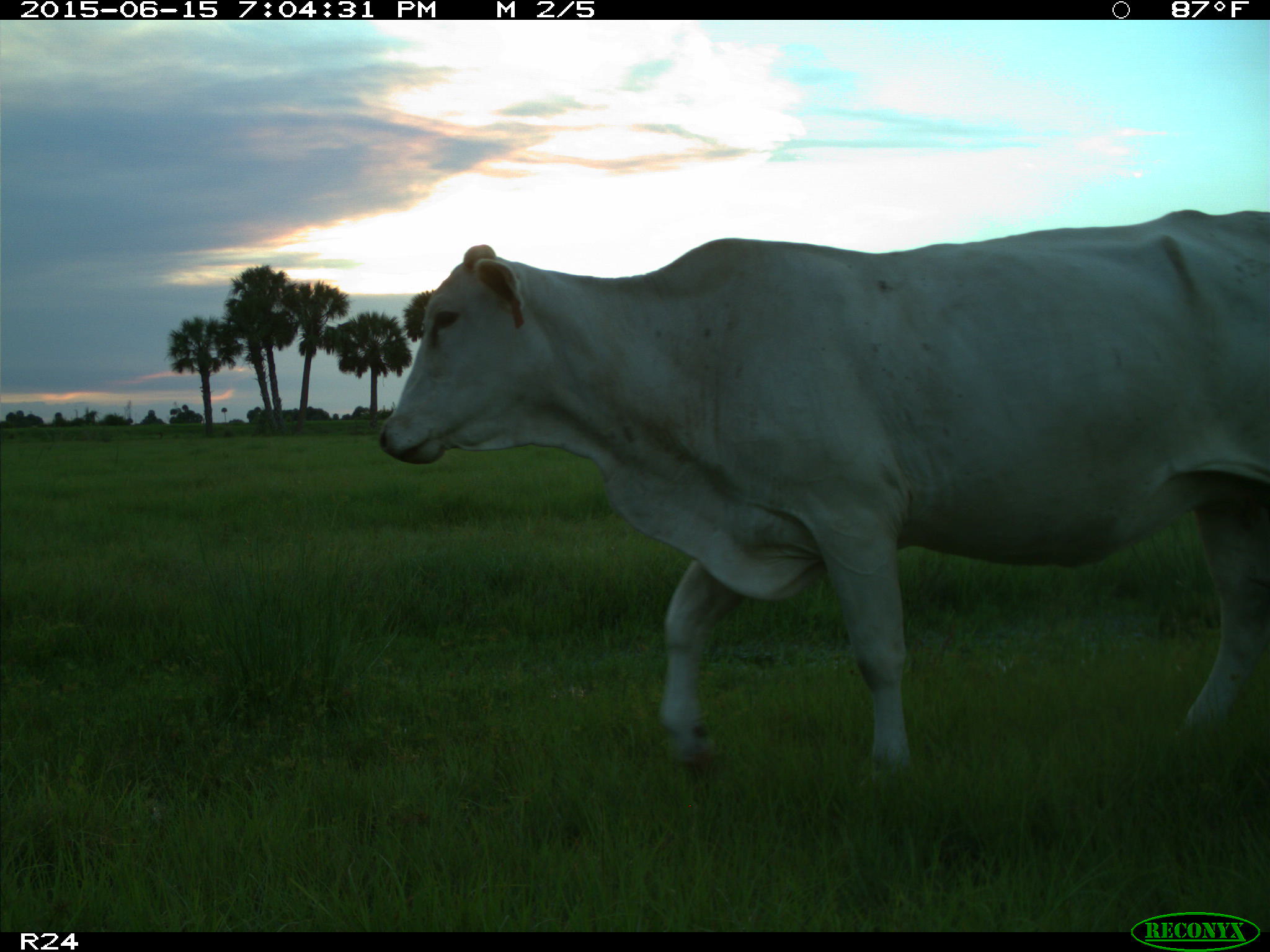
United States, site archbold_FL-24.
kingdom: Animalia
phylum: Chordata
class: Mammalia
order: Artiodactyla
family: Bovidae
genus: Bos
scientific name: Bos taurus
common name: domestic cow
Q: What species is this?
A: Bos taurus (domestic cow).